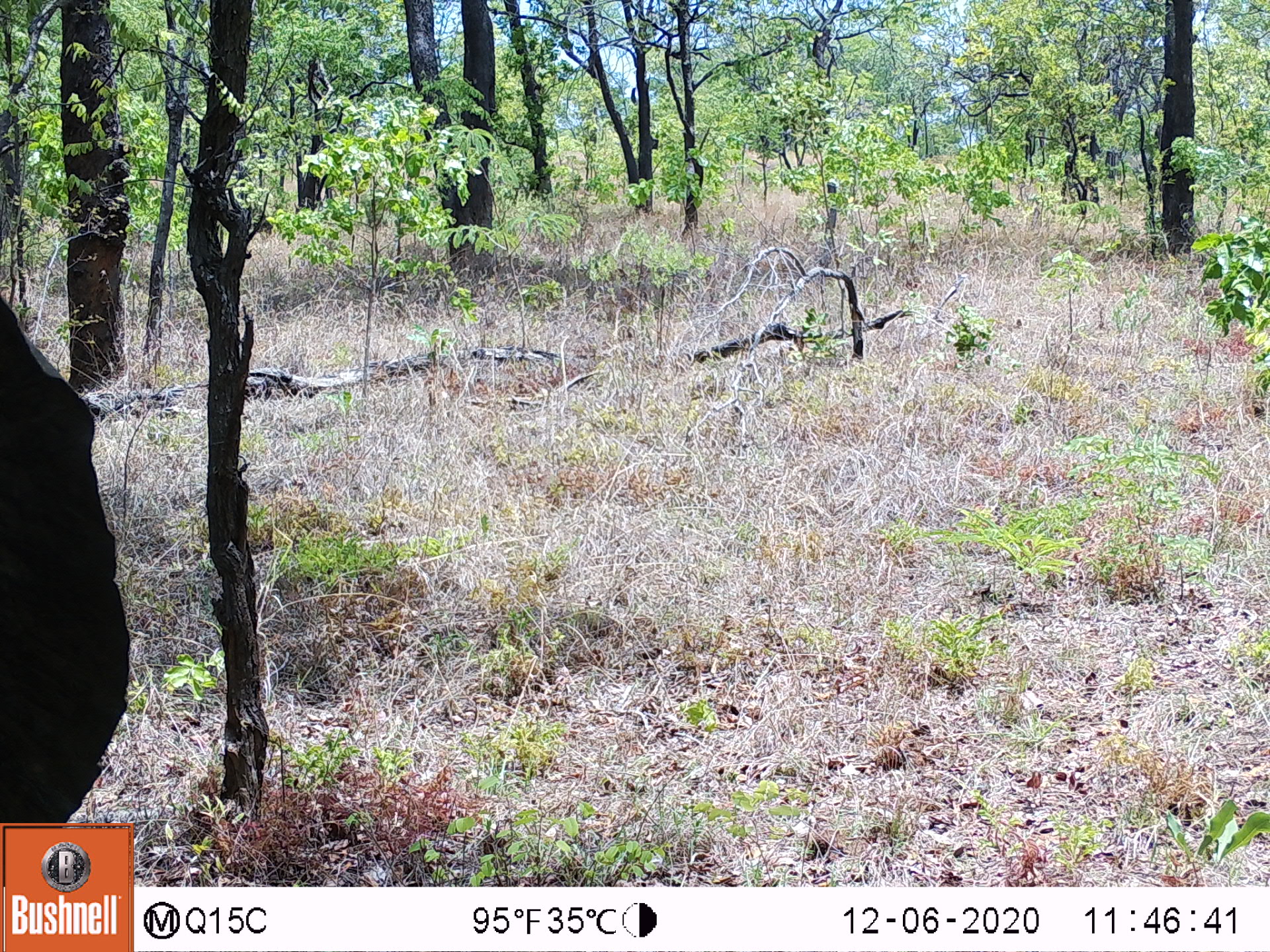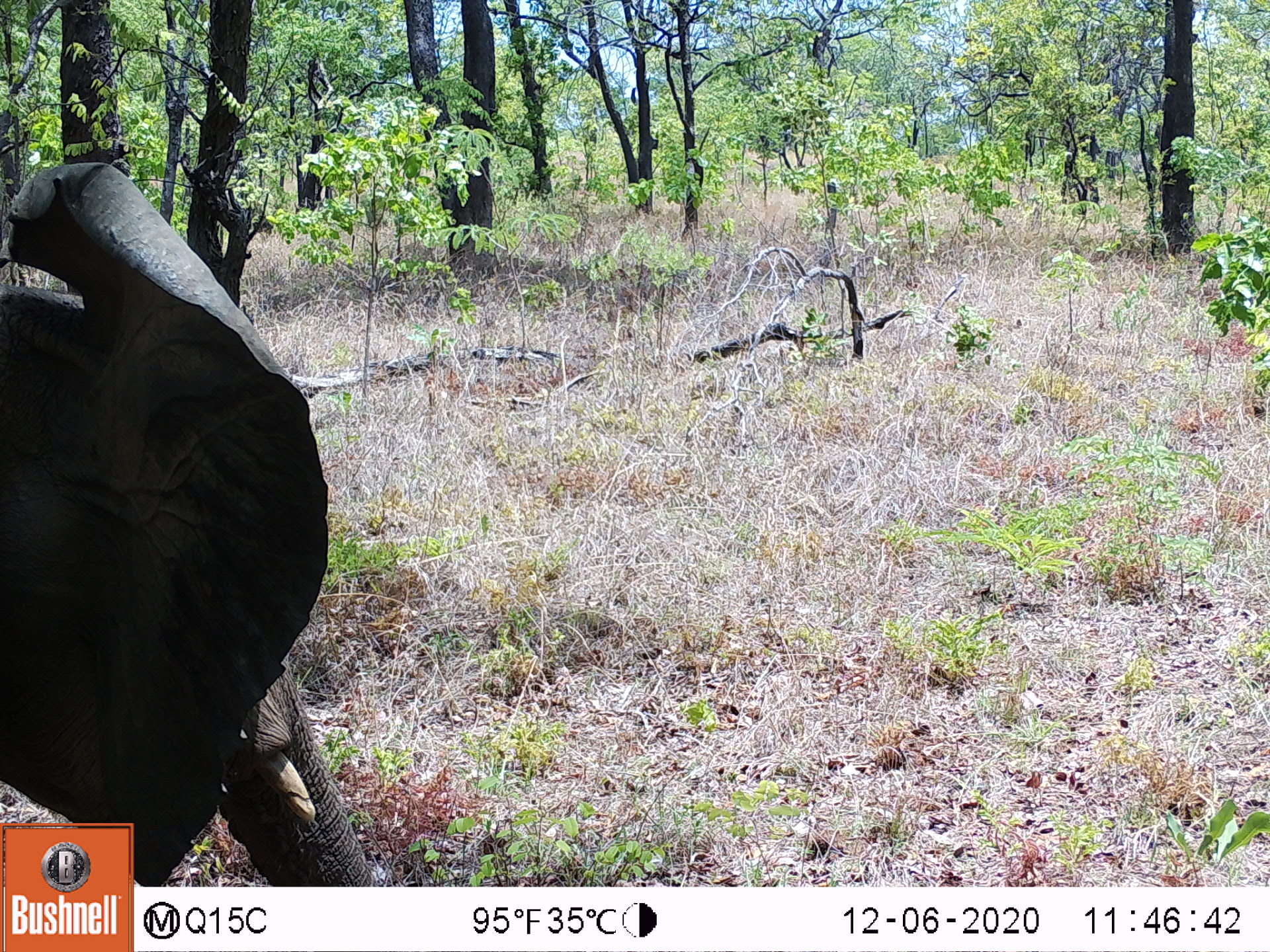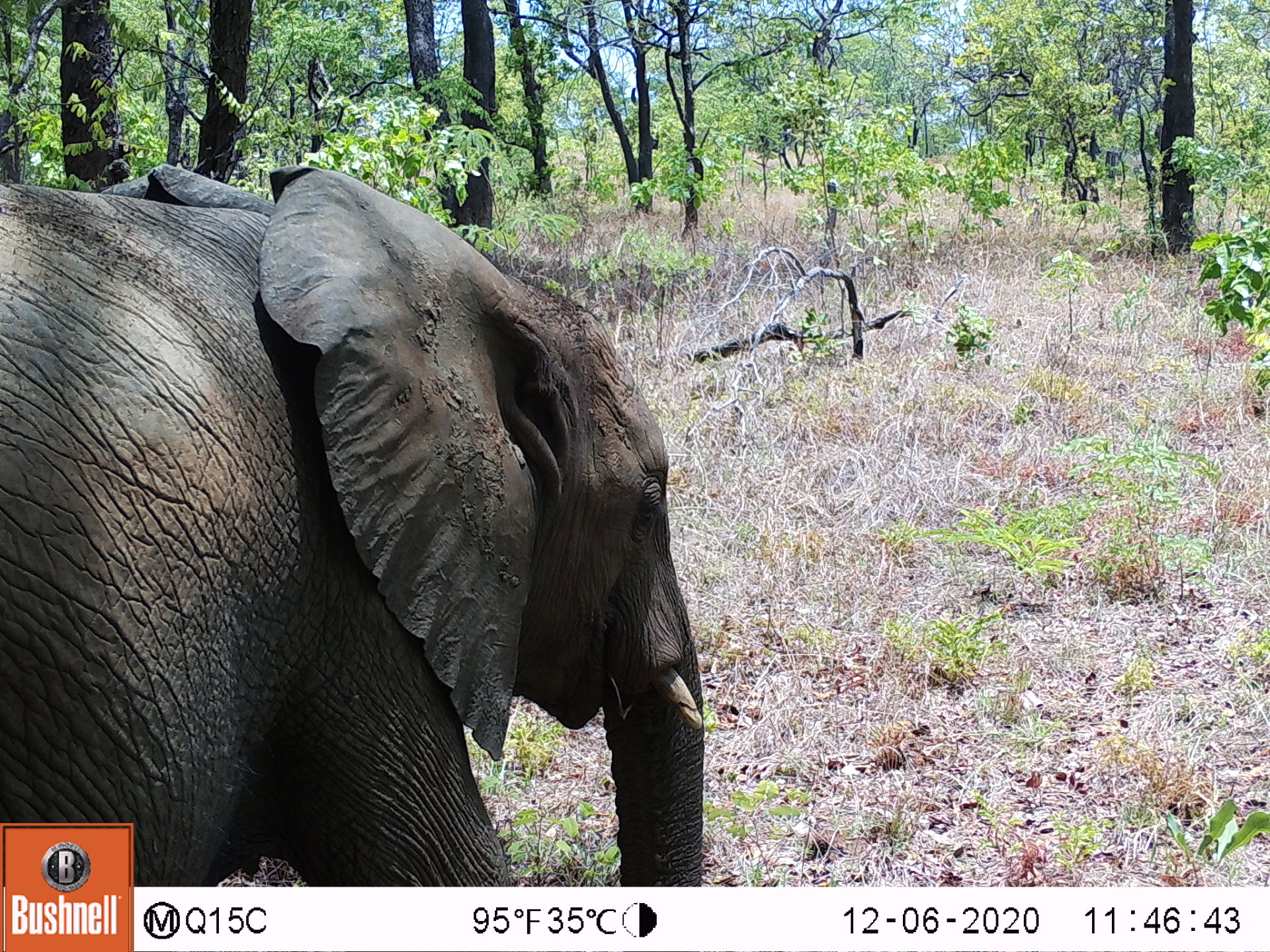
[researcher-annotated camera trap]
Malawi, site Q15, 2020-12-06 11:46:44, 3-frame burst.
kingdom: Animalia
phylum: Chordata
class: Mammalia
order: Proboscidea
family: Elephantidae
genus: Loxodonta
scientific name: Loxodonta africana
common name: african savanna elephant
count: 1